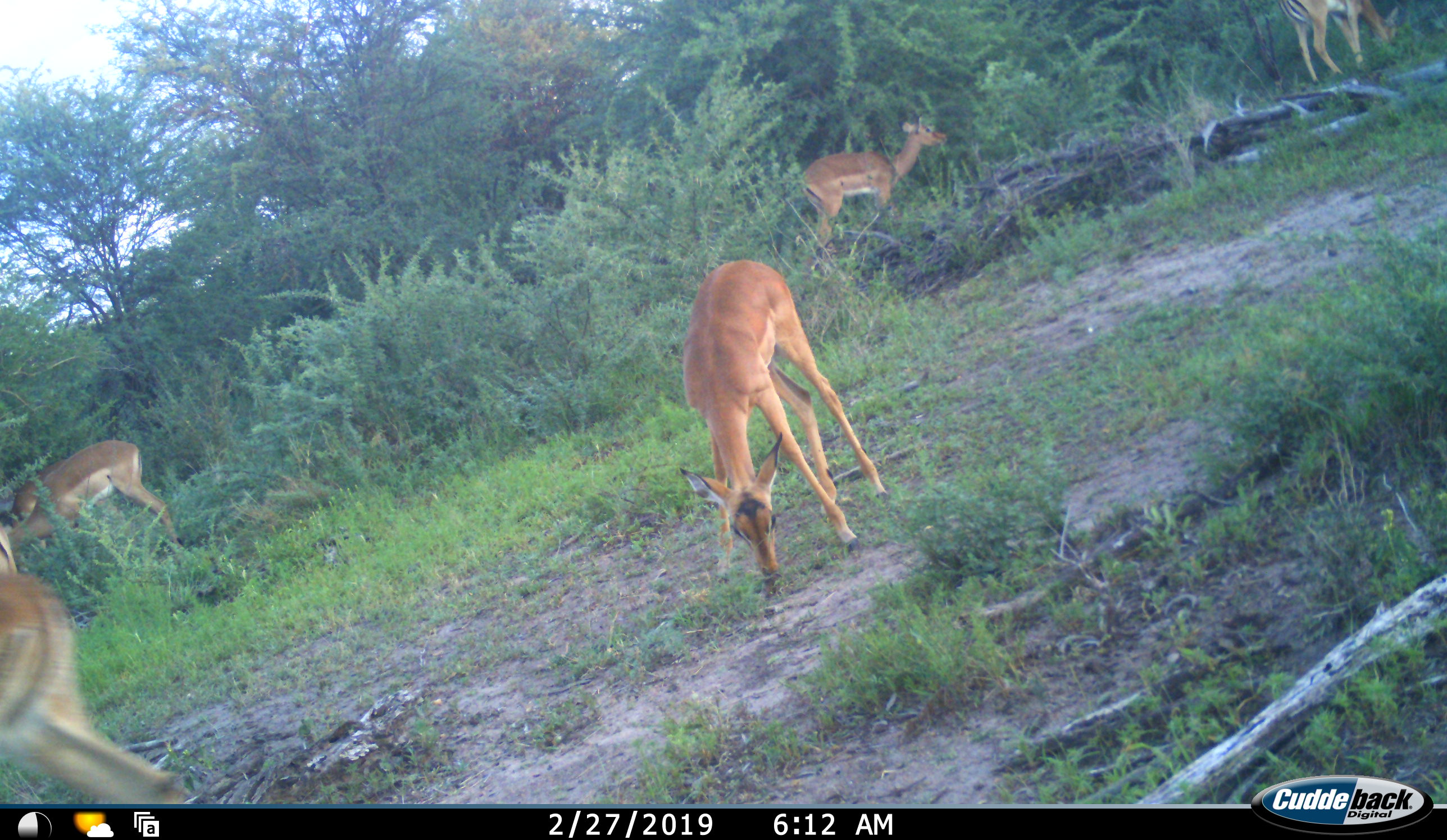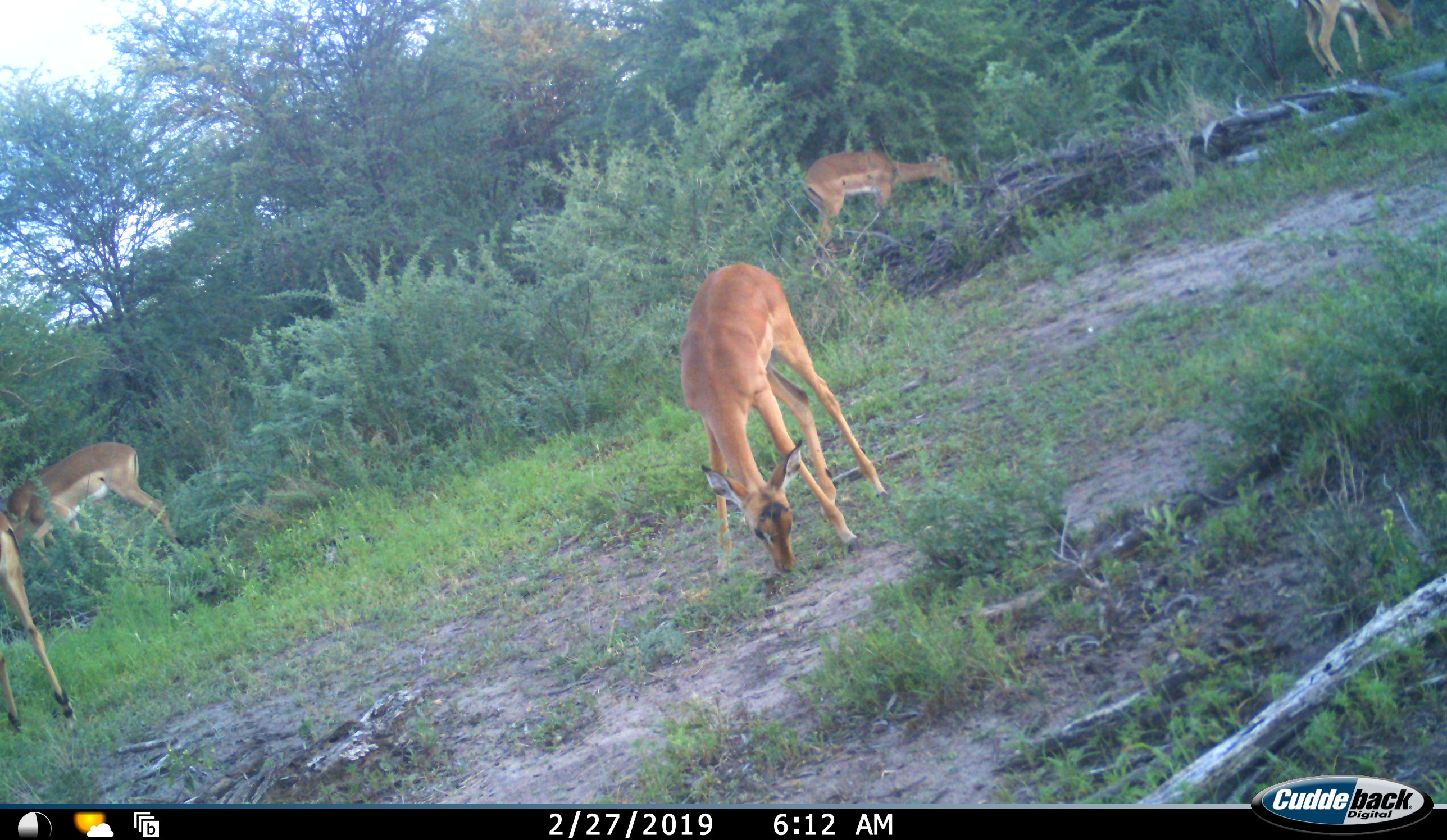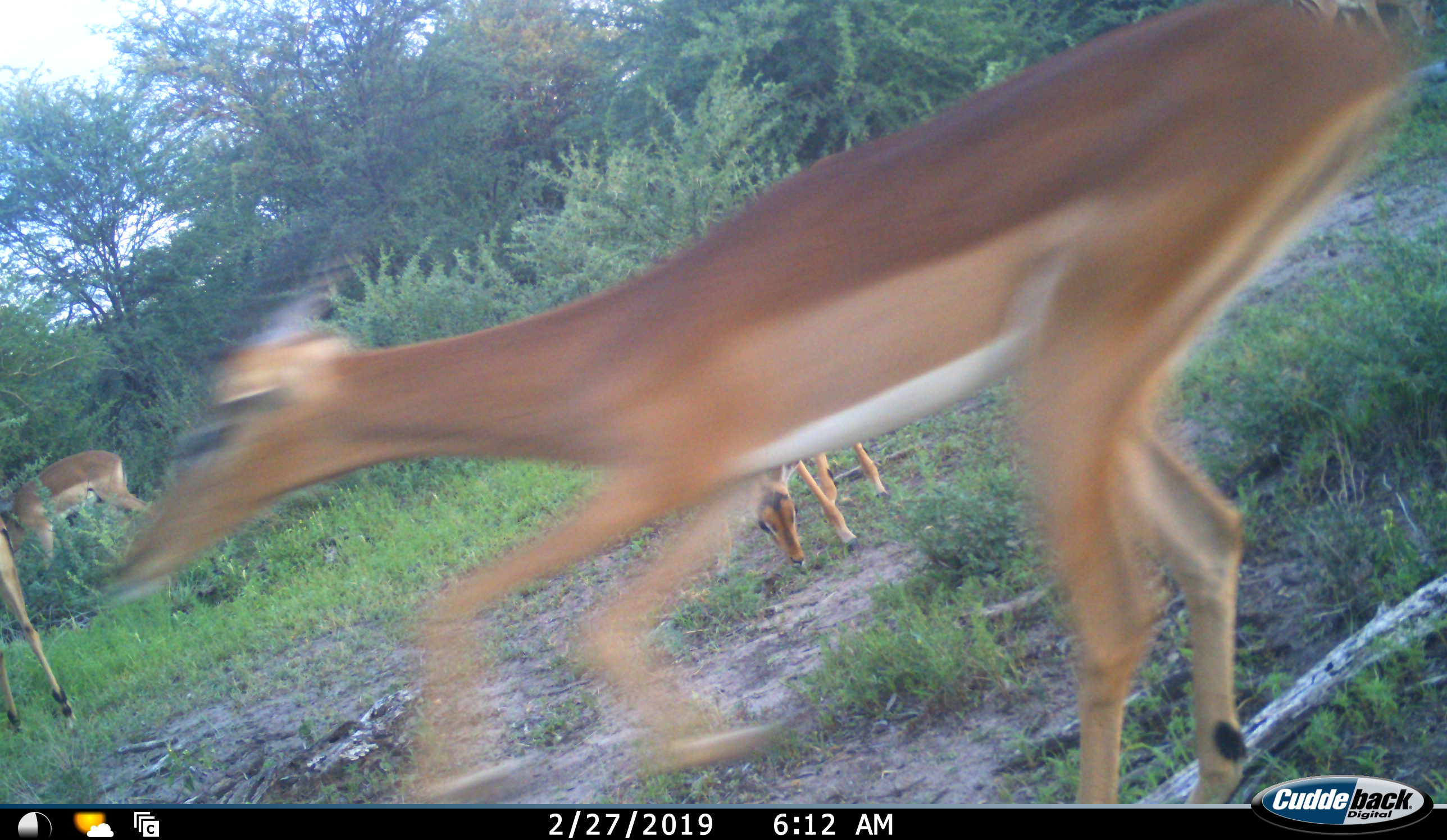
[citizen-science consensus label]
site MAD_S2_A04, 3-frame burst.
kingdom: Animalia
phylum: Chordata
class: Mammalia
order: Artiodactyla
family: Bovidae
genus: Aepyceros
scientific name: Aepyceros melampus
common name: impala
Impala (Aepyceros melampus), count 6. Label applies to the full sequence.